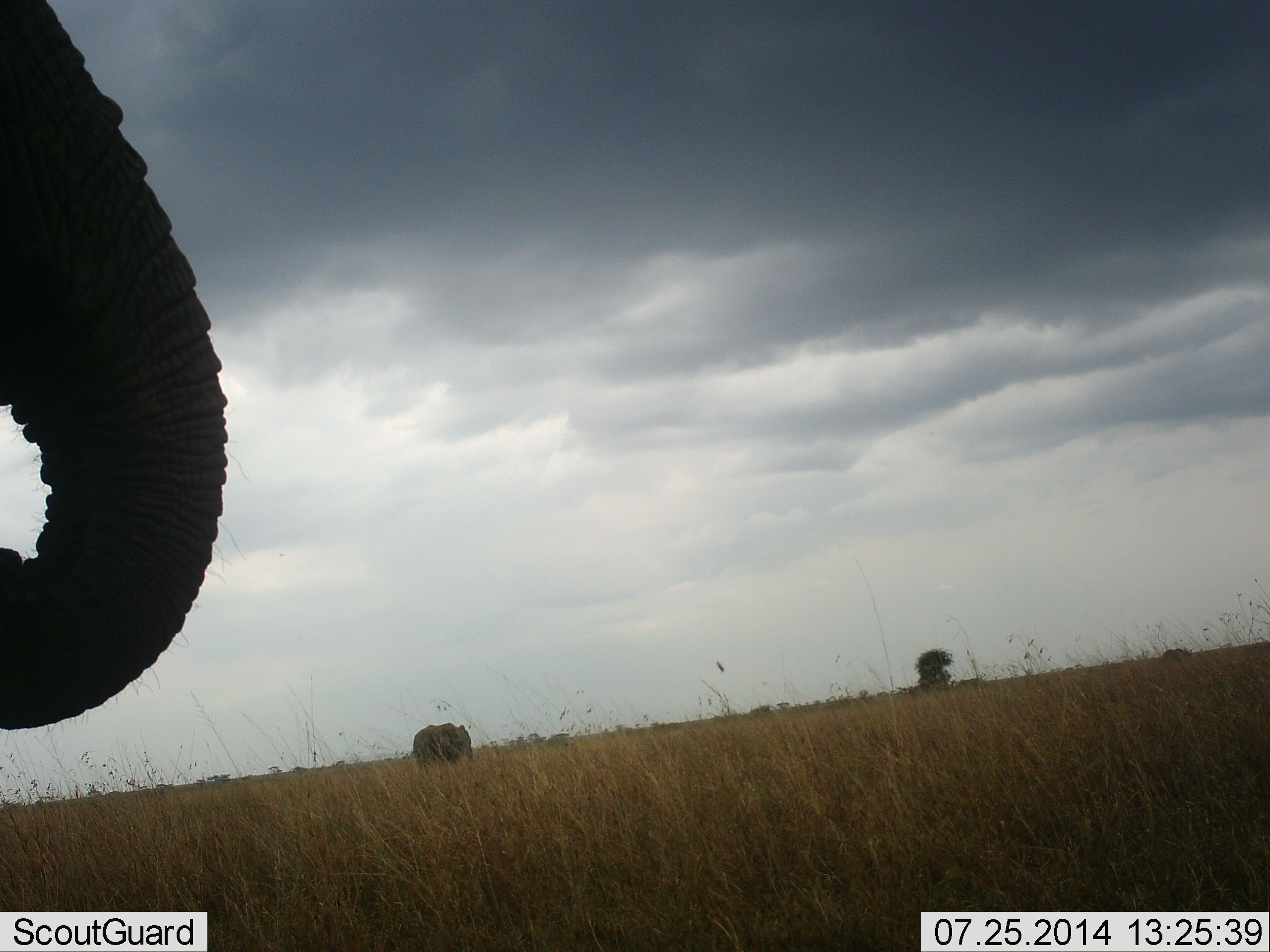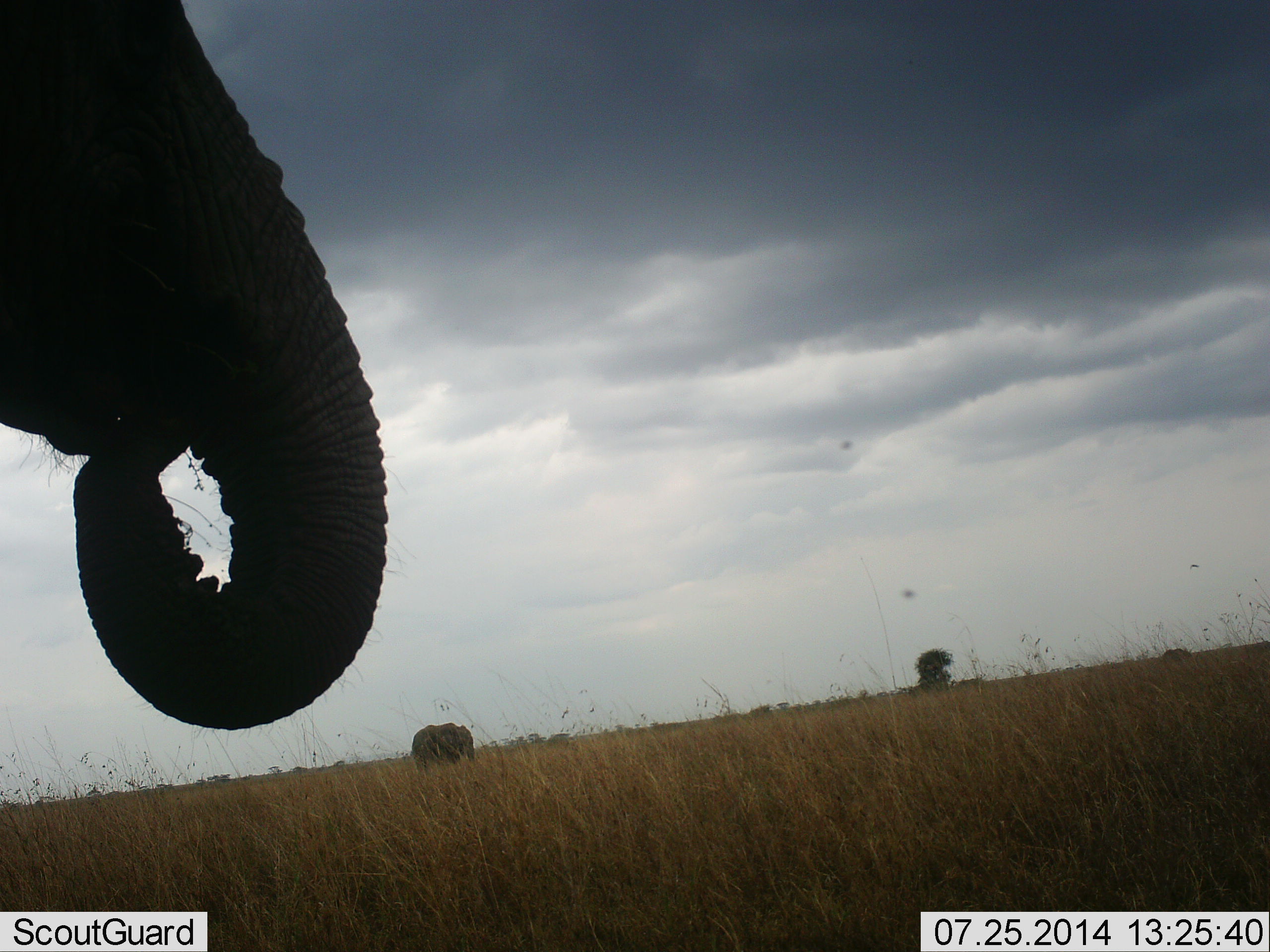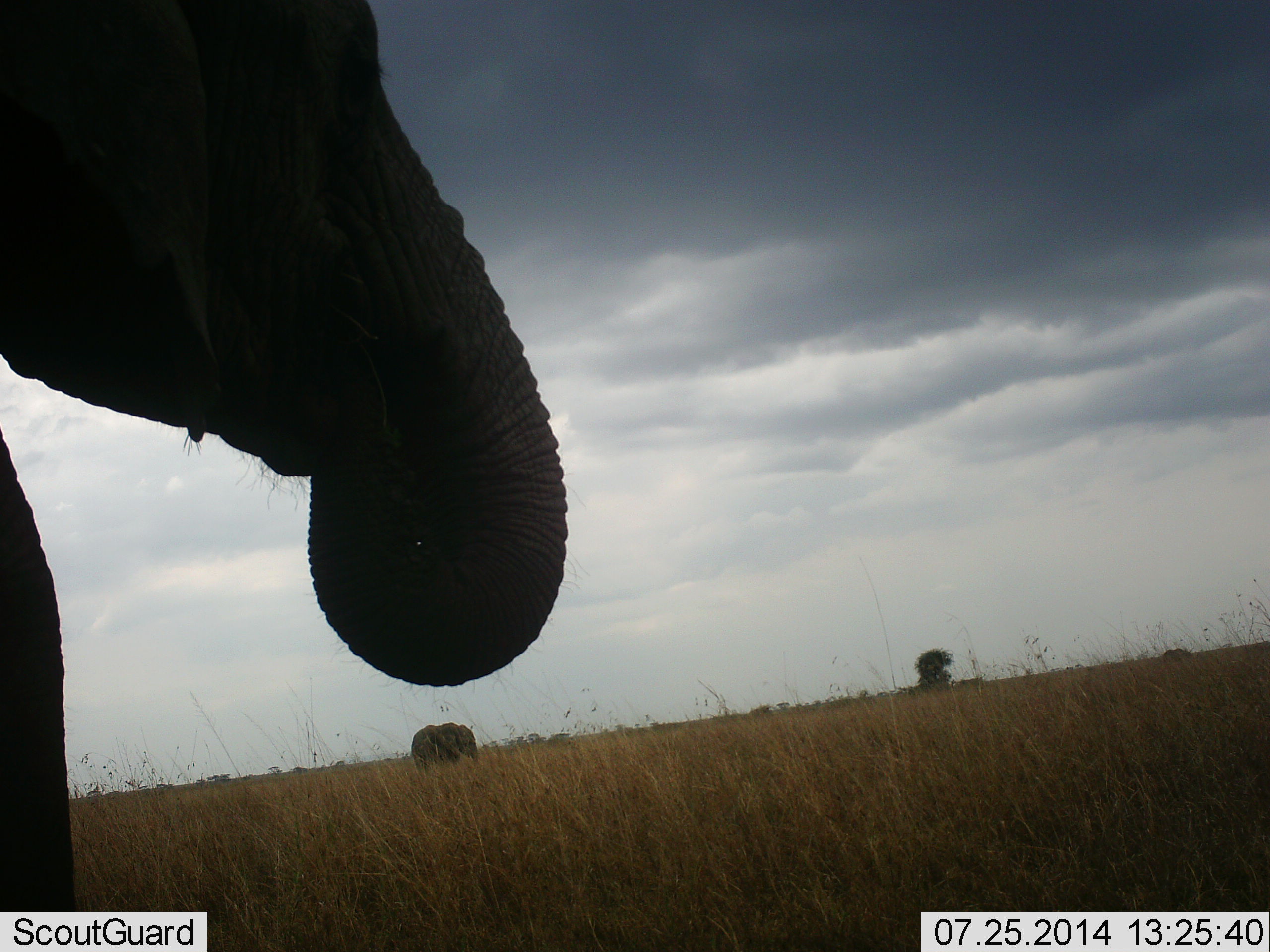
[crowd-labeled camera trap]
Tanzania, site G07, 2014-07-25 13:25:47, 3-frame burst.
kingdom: Animalia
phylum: Chordata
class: Mammalia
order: Proboscidea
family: Elephantidae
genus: Loxodonta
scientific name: Loxodonta africana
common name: african bush elephant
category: elephant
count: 2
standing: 47%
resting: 0%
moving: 13%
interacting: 0%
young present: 0%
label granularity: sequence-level